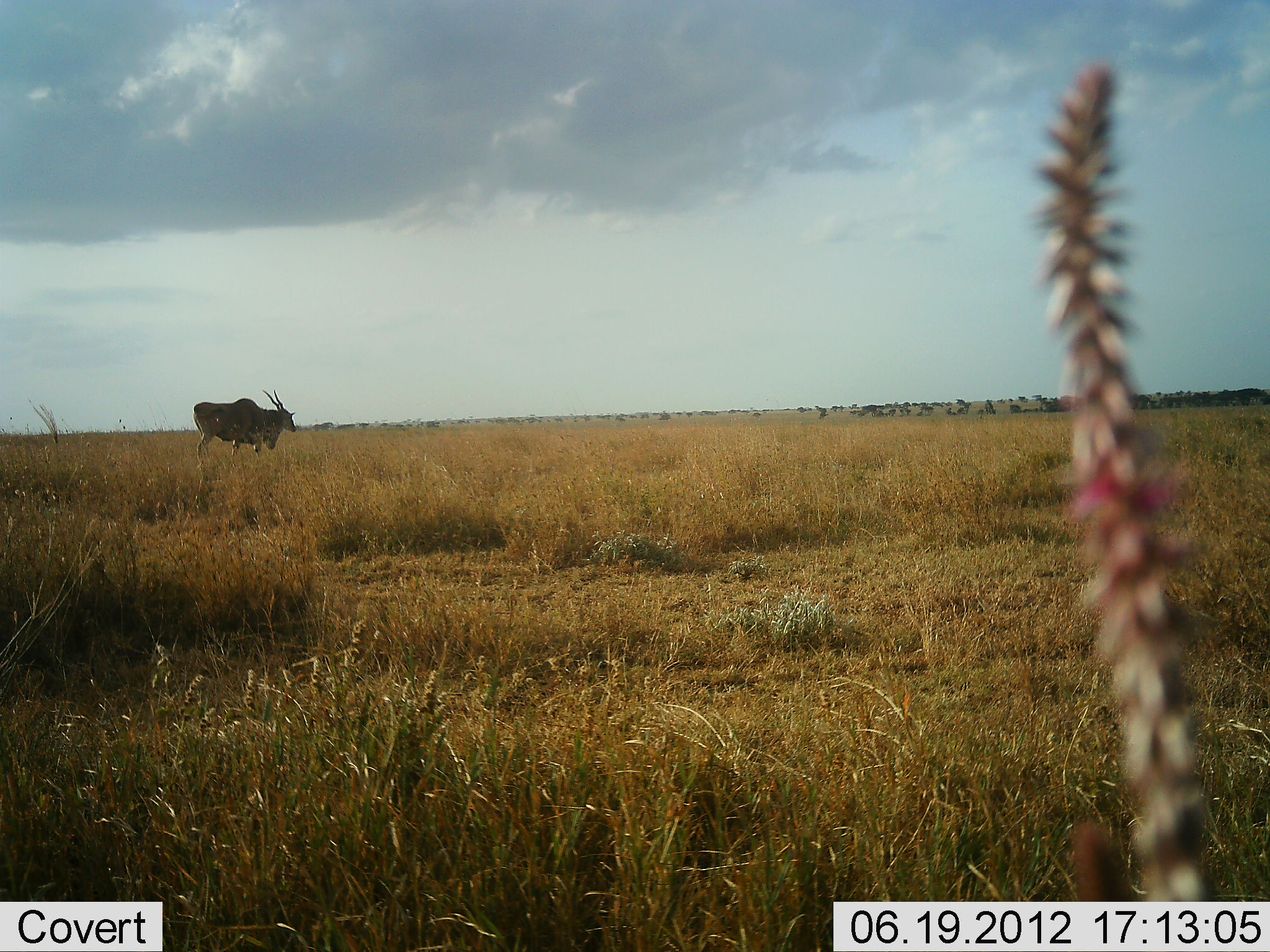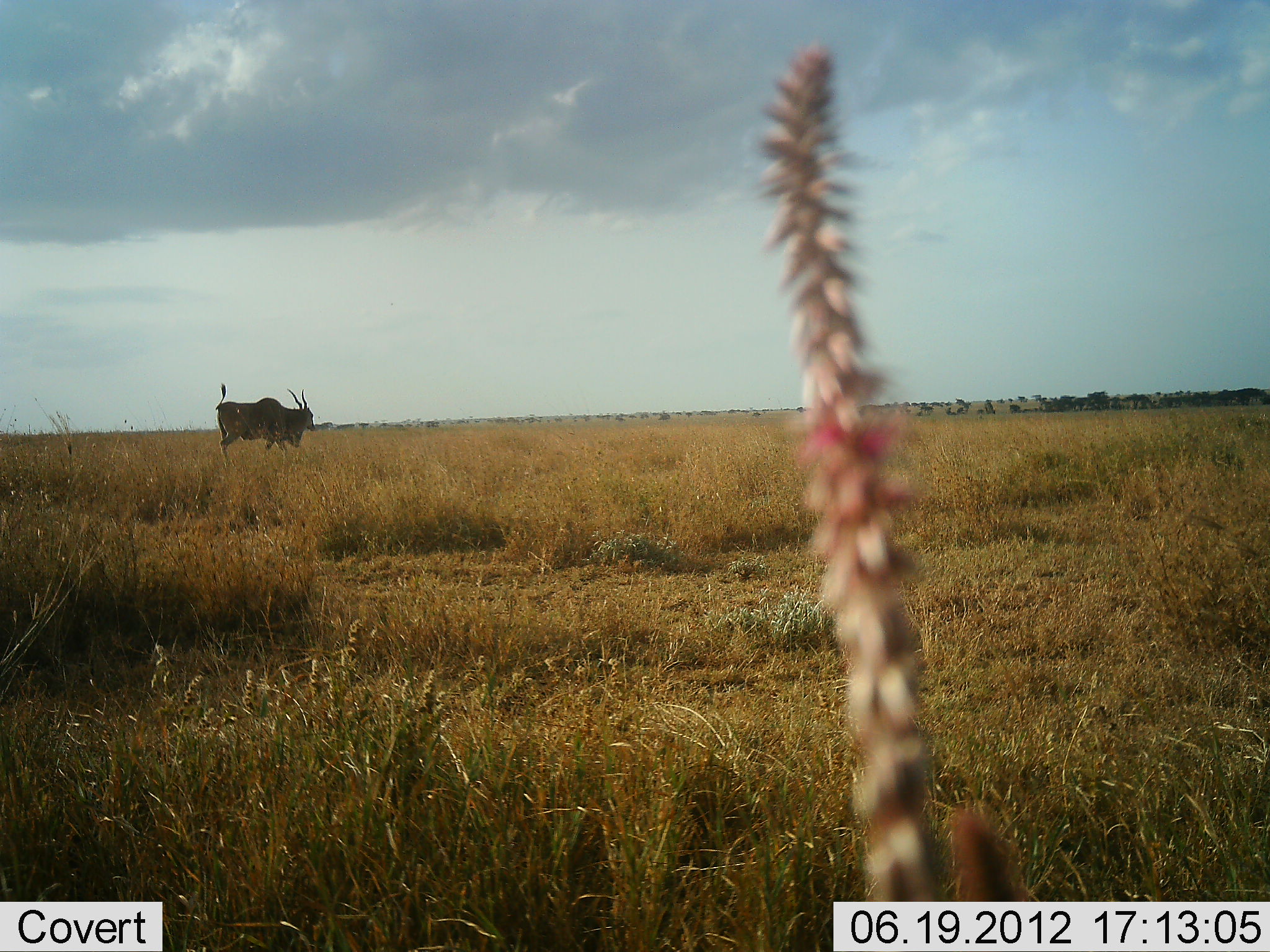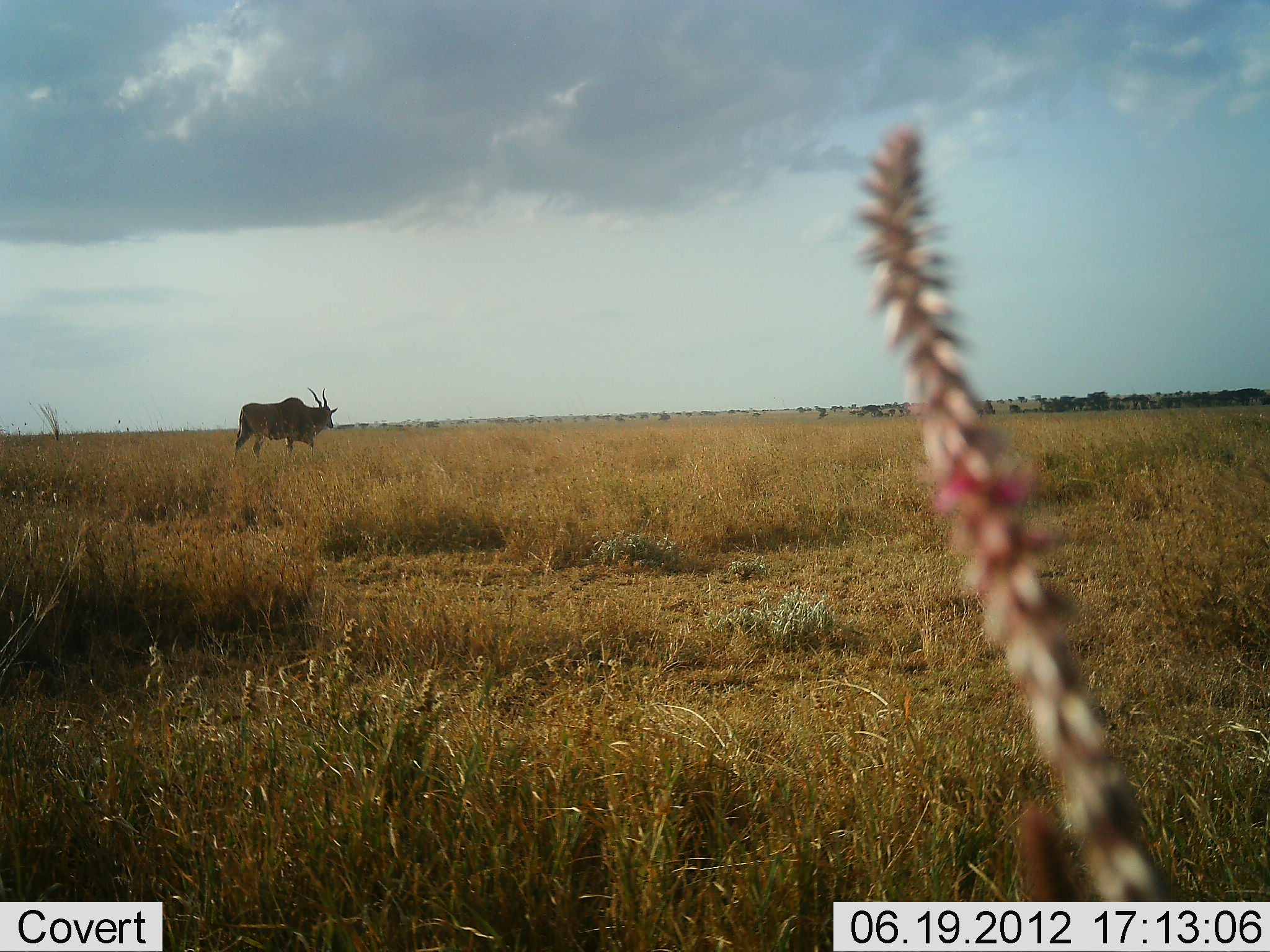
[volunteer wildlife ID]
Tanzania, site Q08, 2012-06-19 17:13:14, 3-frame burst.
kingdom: Animalia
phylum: Chordata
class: Mammalia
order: Artiodactyla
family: Bovidae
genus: Tragelaphus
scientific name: Tragelaphus oryx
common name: eland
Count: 1.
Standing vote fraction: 33%.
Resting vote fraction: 0%.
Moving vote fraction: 75%.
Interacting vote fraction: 0%.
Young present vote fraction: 0%.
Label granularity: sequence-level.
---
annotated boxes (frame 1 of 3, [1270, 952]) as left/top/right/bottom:
animal: 1013/58/1227/902; 192/389/297/464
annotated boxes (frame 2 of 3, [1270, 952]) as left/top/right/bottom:
animal: 755/44/1048/901; 212/382/315/460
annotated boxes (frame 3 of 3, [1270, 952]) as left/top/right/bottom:
animal: 844/114/1189/902; 233/387/339/461